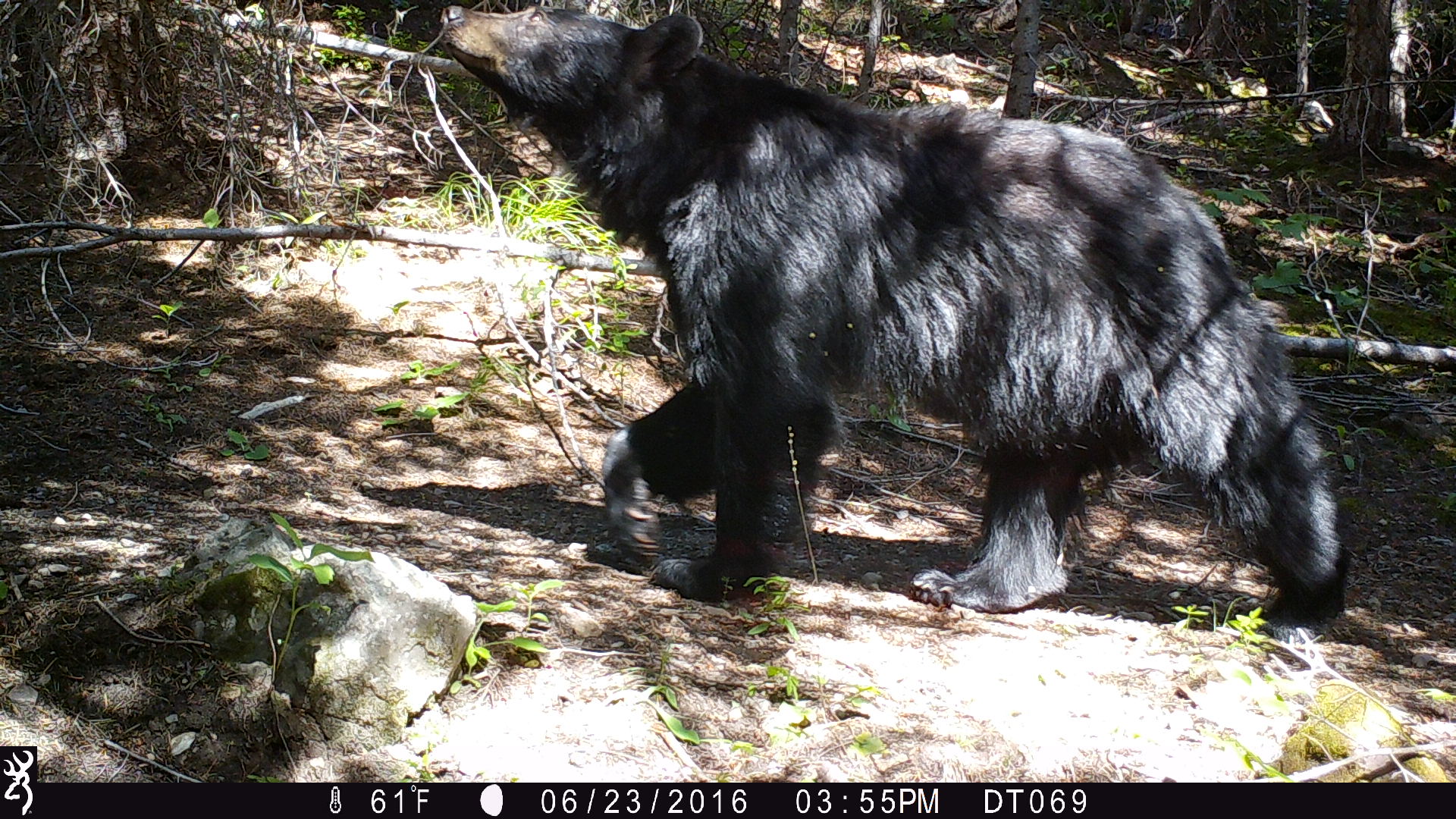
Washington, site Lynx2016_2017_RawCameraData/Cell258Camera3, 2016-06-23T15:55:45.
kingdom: Animalia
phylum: Chordata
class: Mammalia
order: Carnivora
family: Ursidae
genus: Ursus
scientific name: Ursus americanus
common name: american black bear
Ursus americanus (american black bear). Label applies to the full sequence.